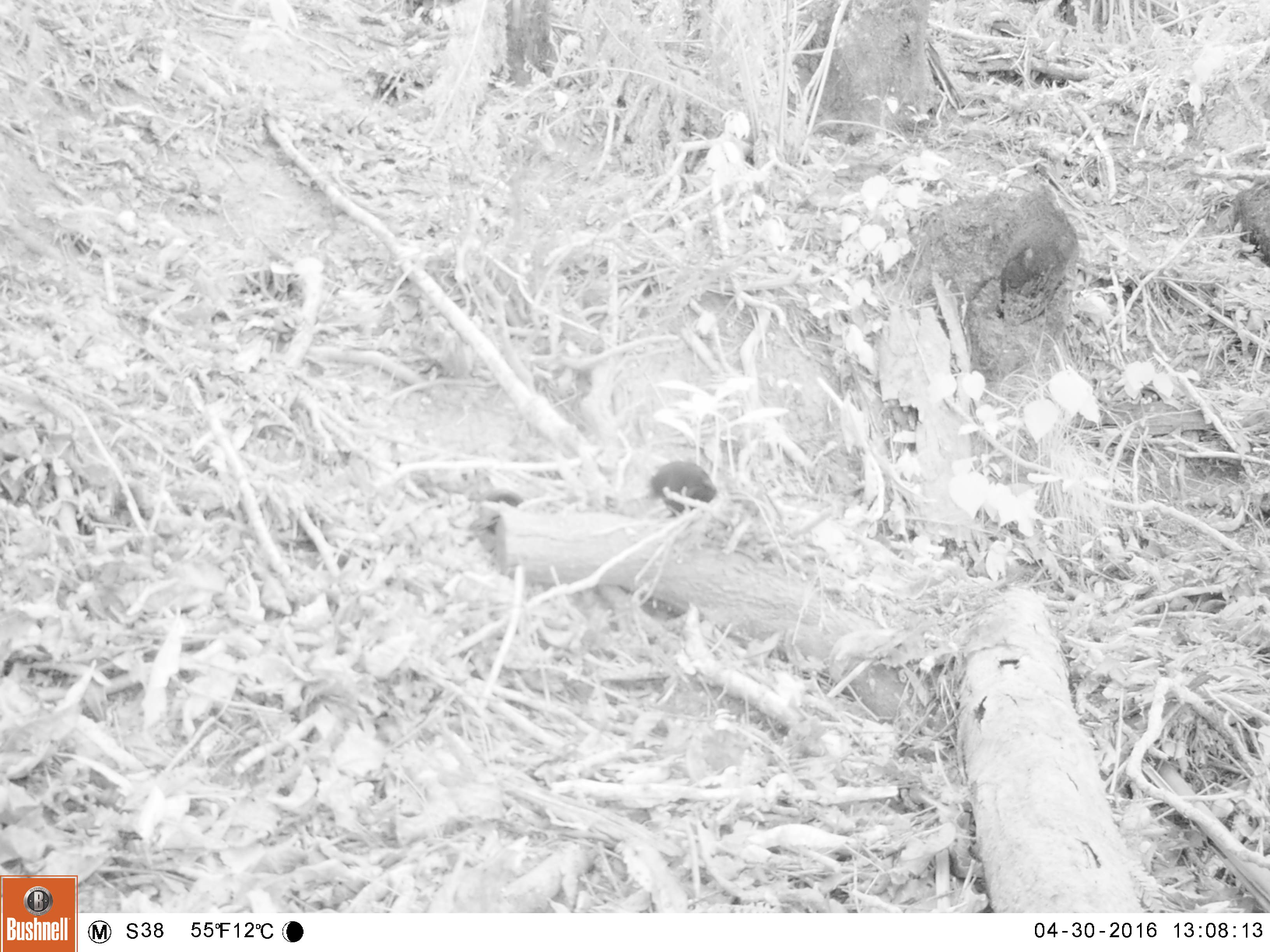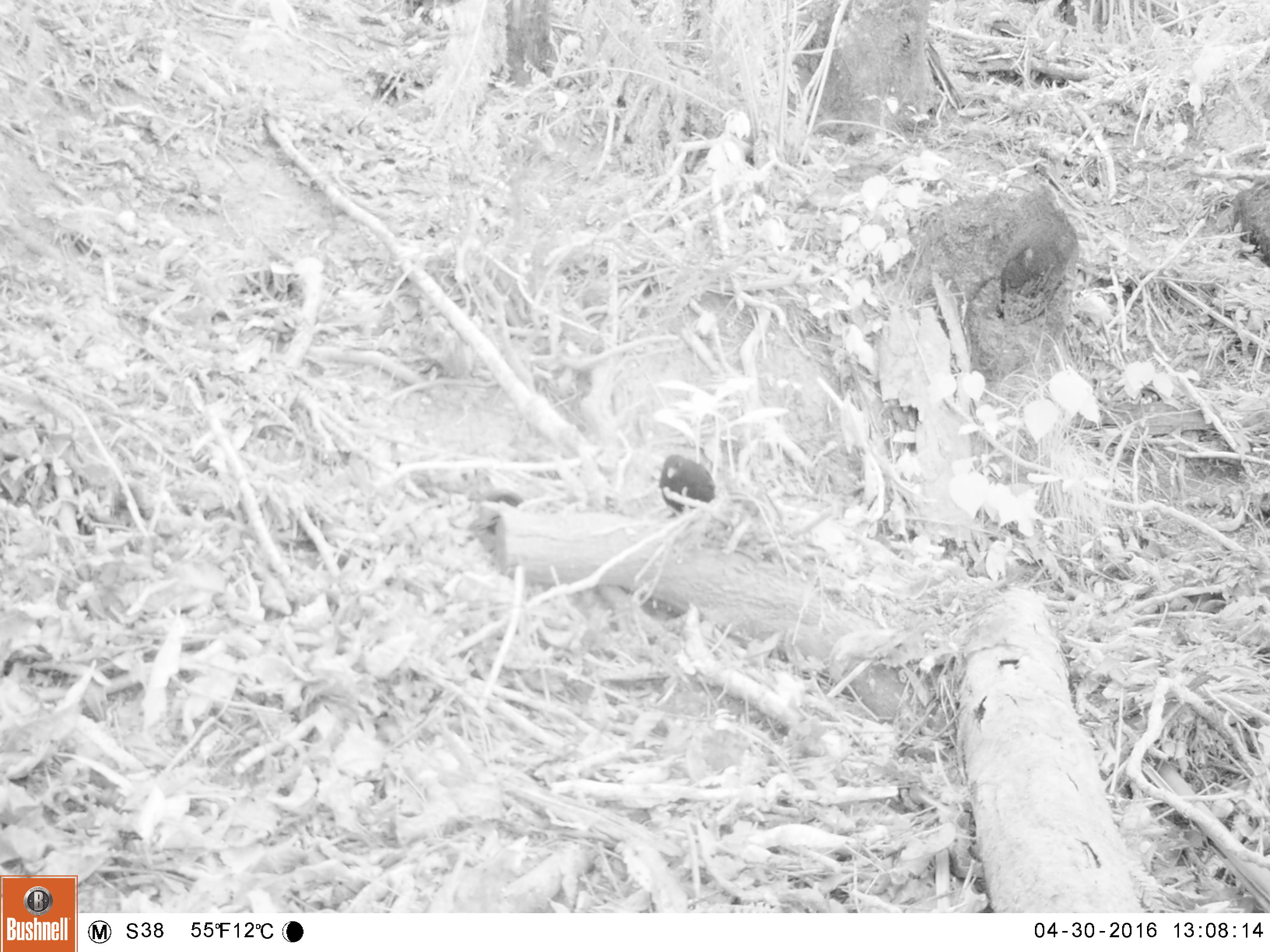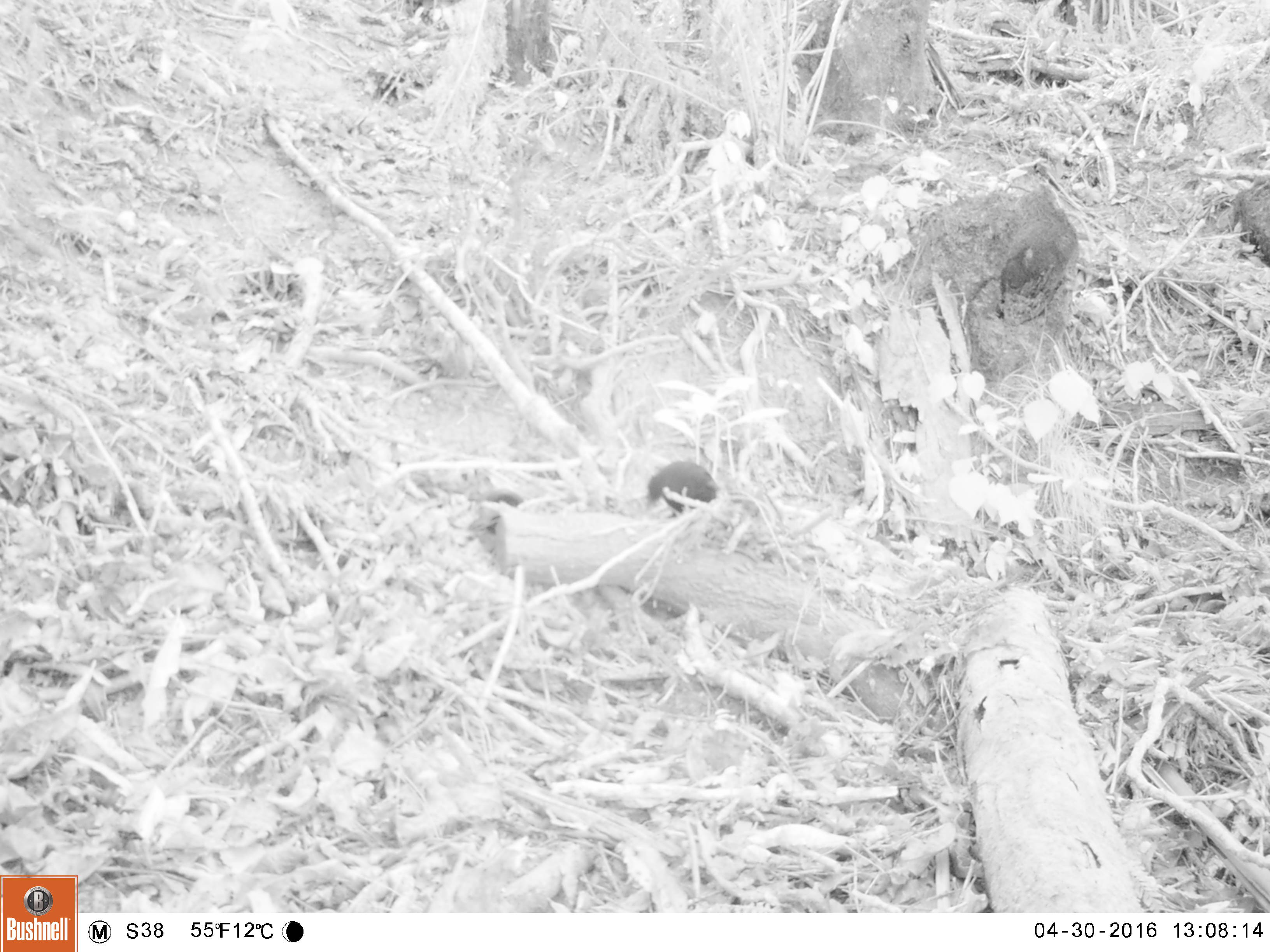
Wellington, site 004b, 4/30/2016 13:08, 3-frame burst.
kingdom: Animalia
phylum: Chordata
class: Aves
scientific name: Aves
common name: bird